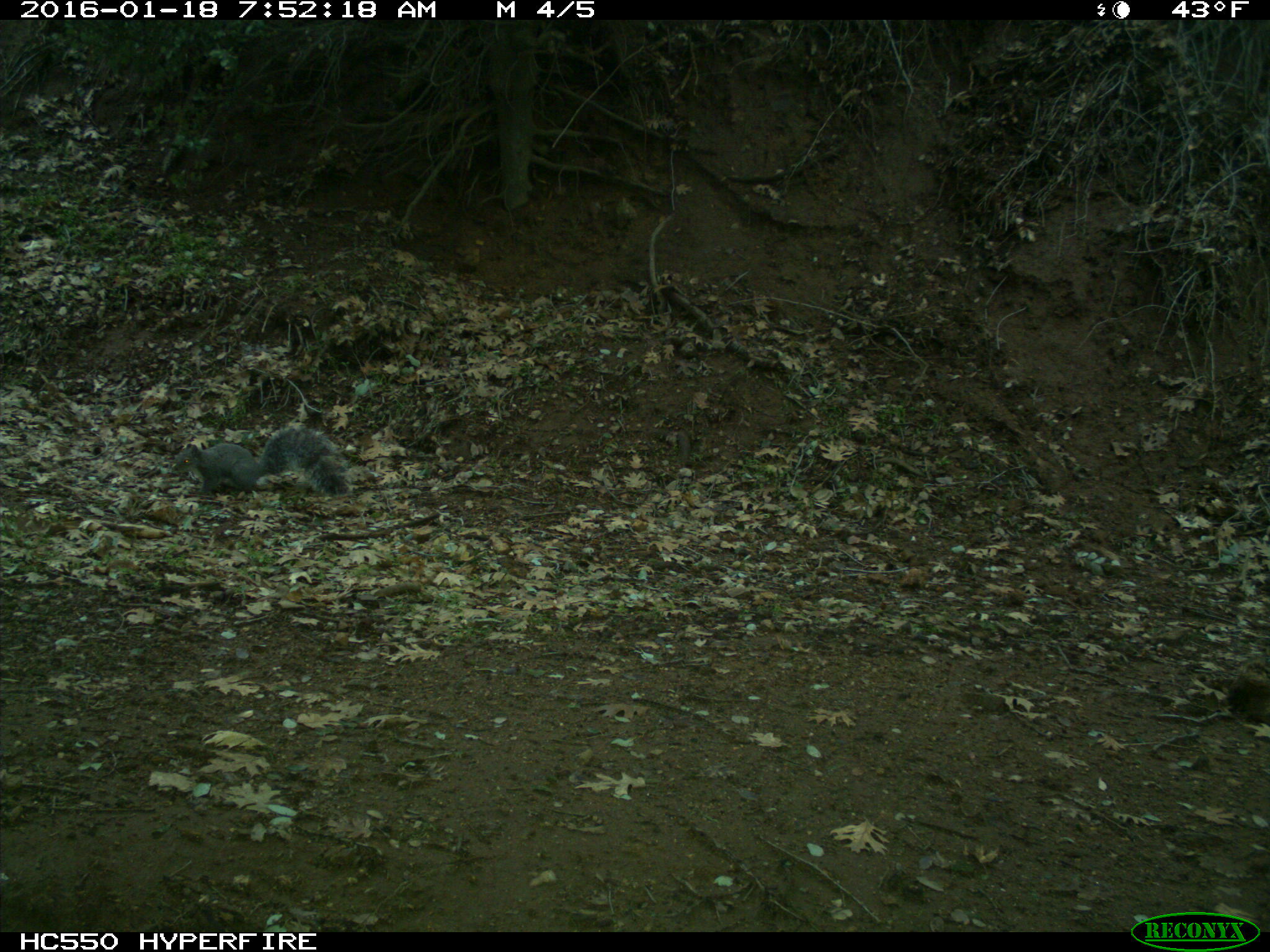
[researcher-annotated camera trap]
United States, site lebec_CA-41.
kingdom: Animalia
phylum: Chordata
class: Mammalia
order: Rodentia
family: Sciuridae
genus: Sciurus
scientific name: Sciurus carolinensis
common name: eastern gray squirrel